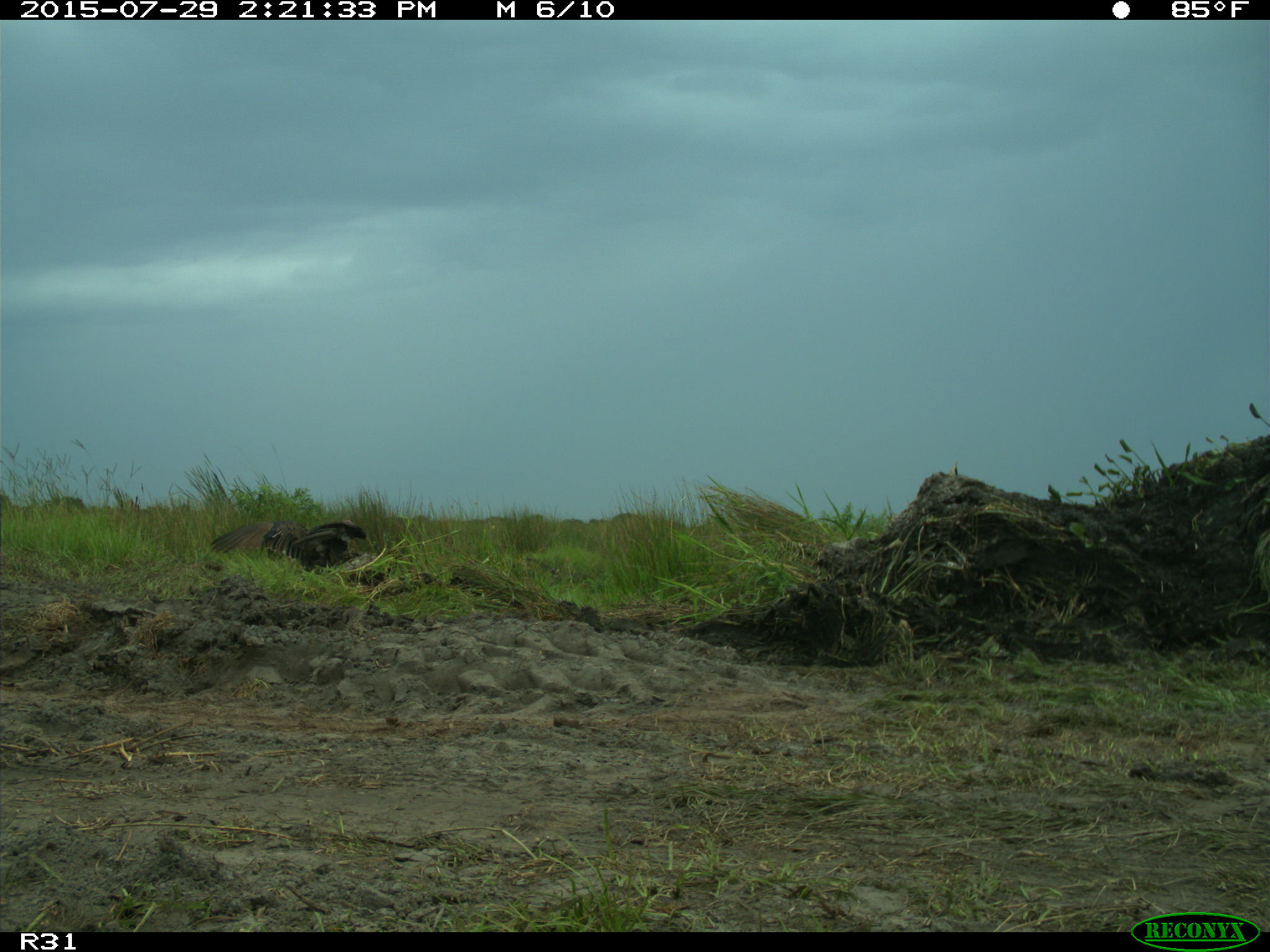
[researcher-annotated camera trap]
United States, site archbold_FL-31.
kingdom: Animalia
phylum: Chordata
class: Aves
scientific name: Aves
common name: birds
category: unidentified bird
Unidentified bird (birds) (Aves).